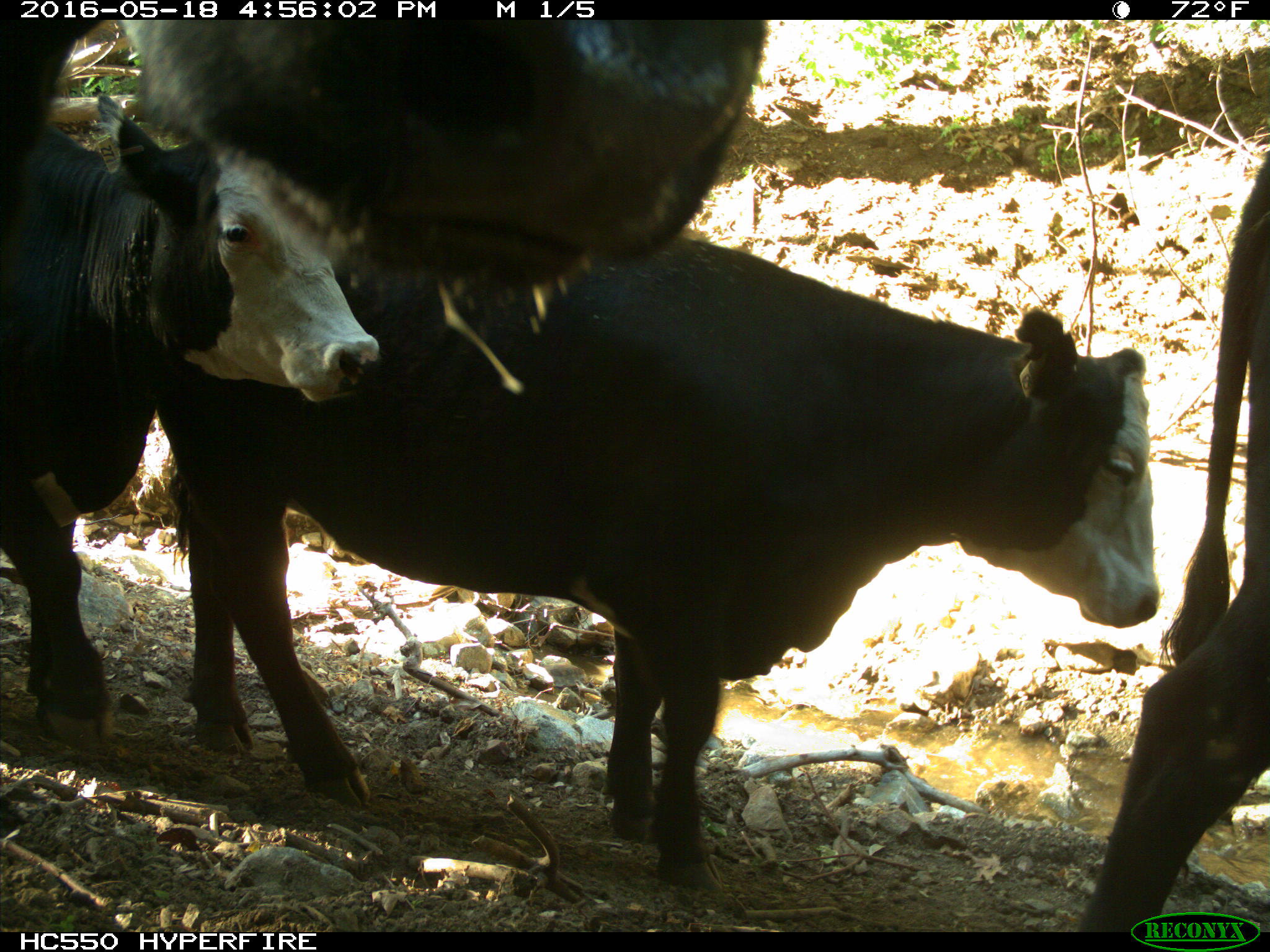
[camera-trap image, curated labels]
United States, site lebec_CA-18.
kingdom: Animalia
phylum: Chordata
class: Mammalia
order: Artiodactyla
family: Bovidae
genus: Bos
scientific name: Bos taurus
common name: domestic cow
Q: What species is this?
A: Bos taurus (domestic cow).